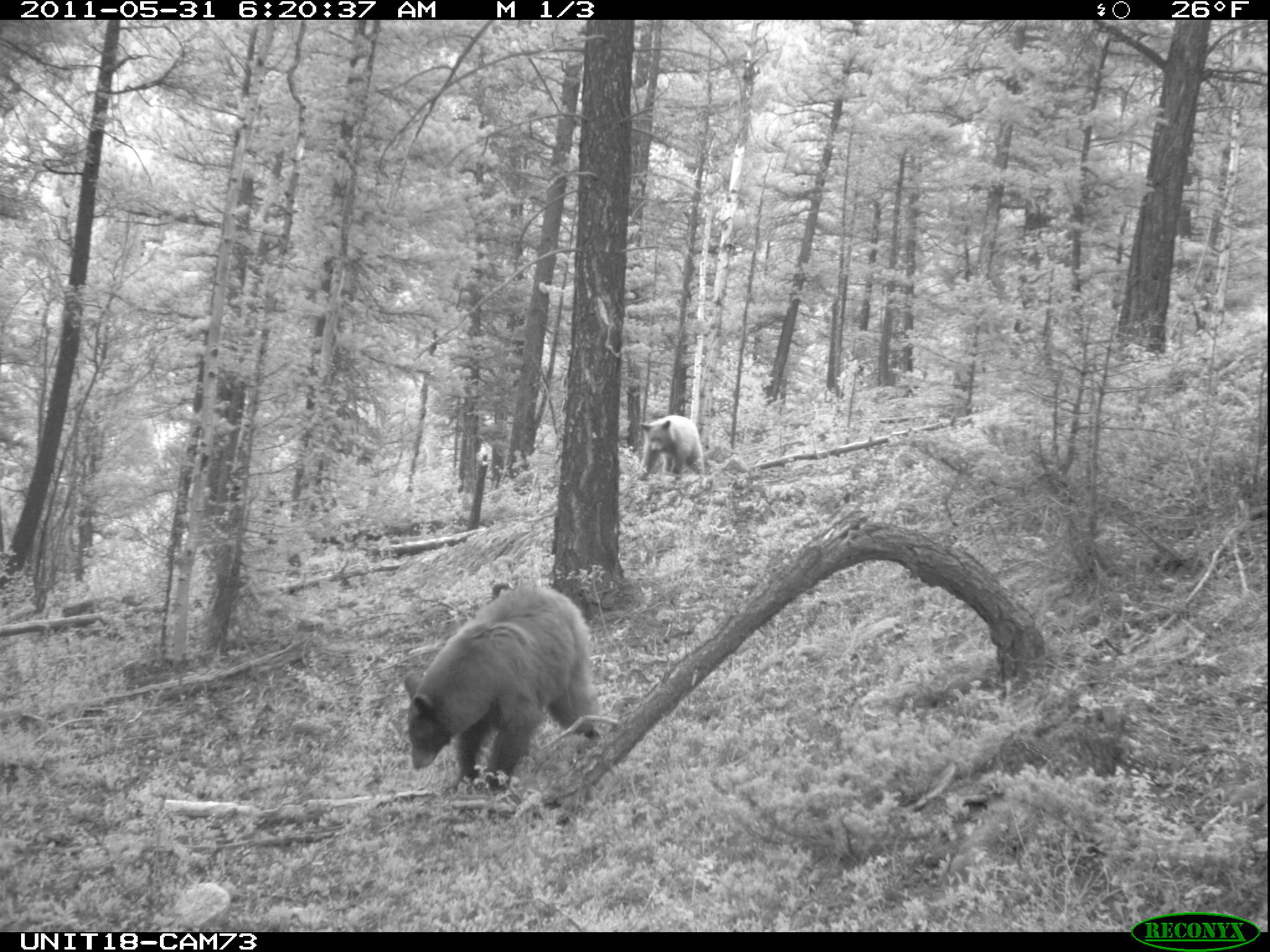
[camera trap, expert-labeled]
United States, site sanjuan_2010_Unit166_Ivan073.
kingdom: Animalia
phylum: Chordata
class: Mammalia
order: Carnivora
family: Ursidae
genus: Ursus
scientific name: Ursus americanus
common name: american black bear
Ursus americanus (american black bear).